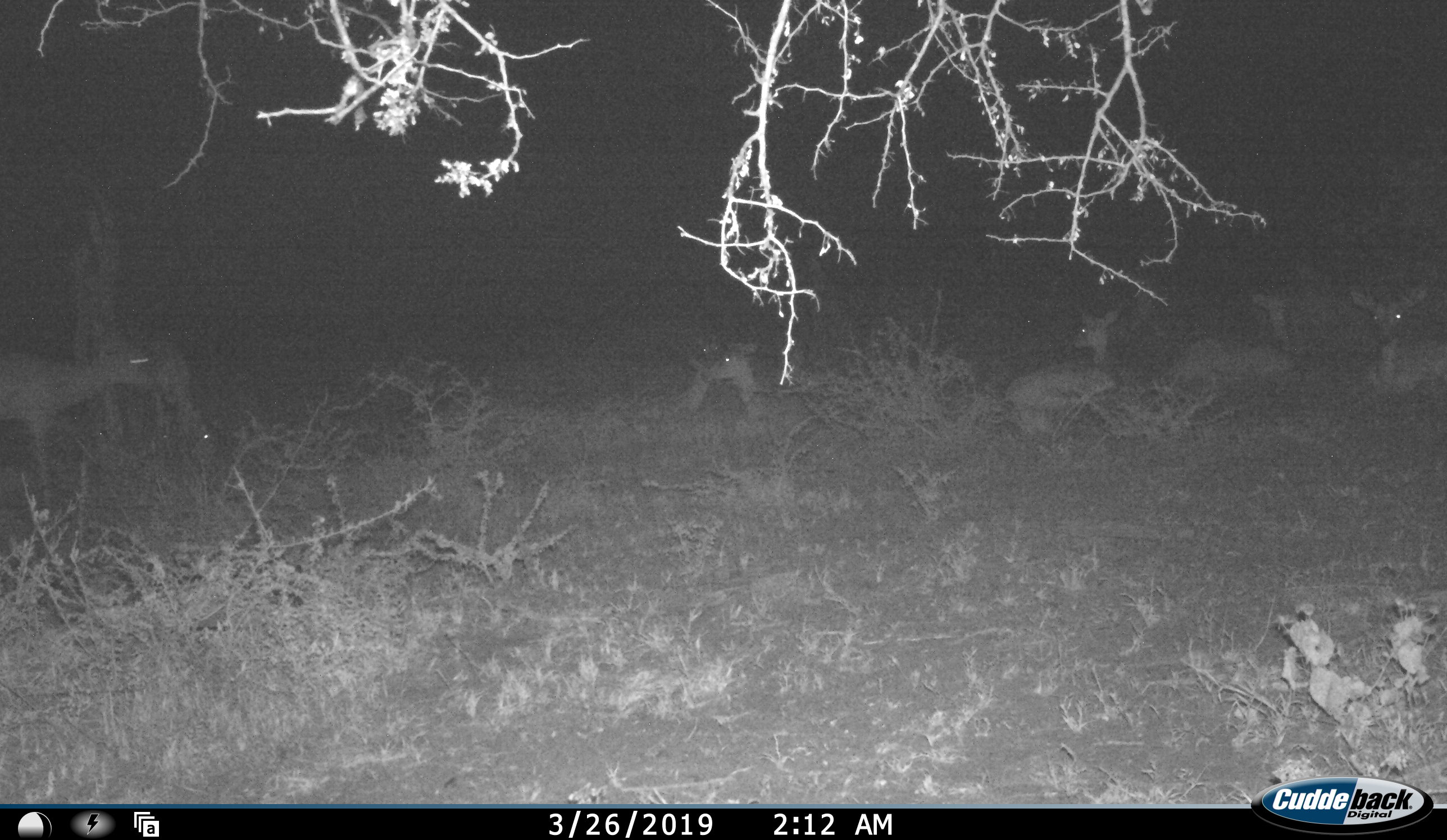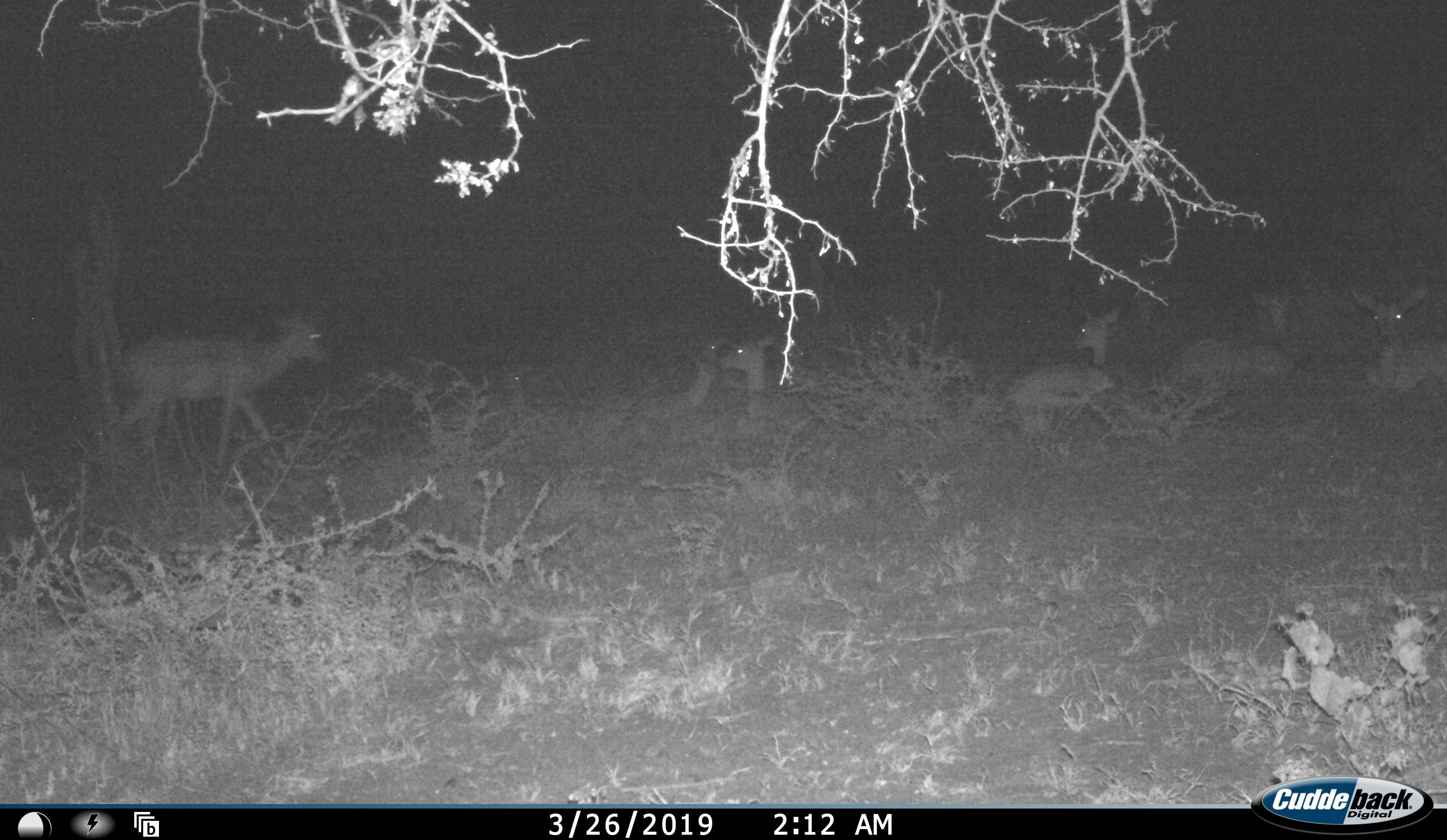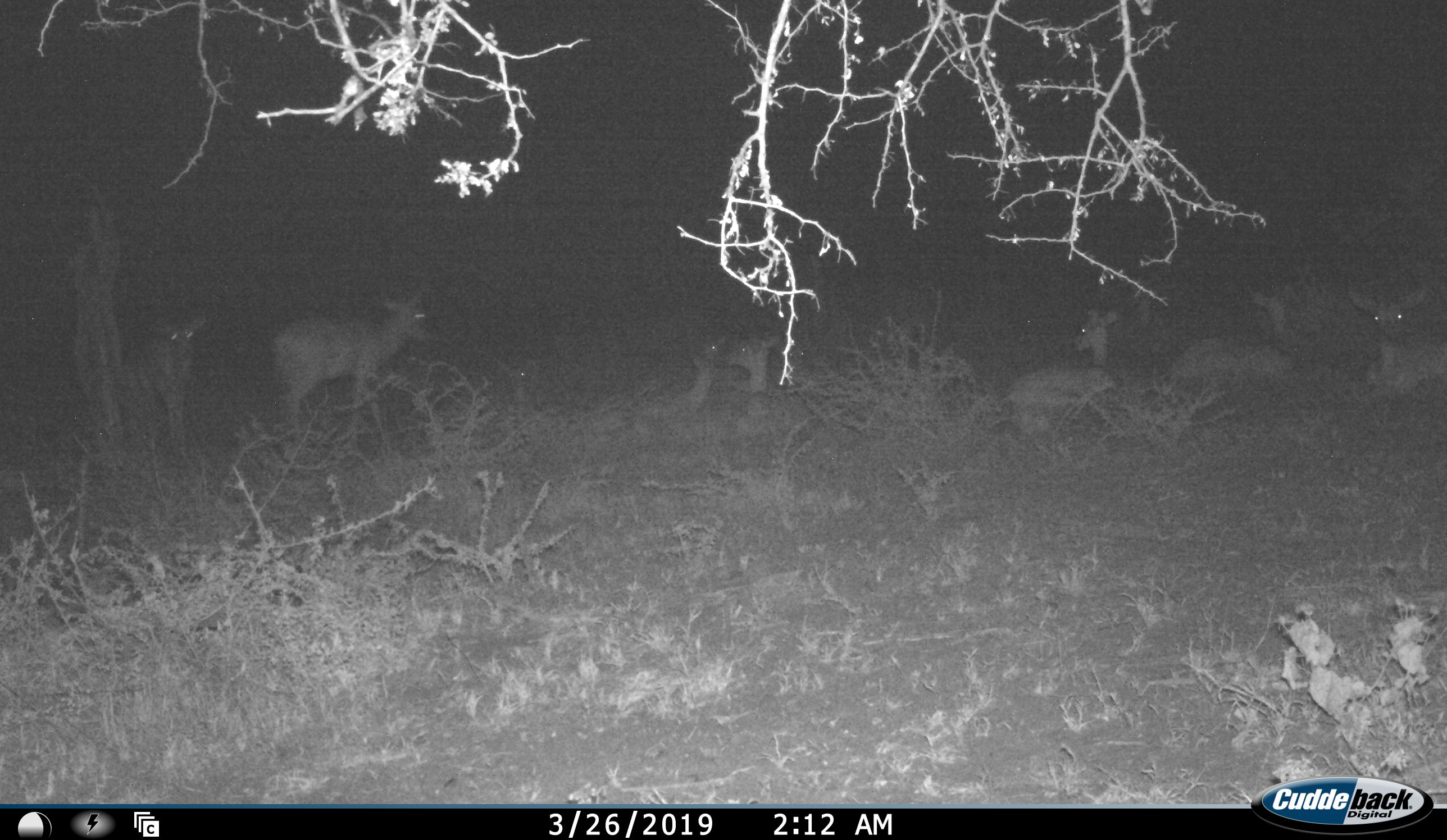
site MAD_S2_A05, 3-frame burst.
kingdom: Animalia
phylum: Chordata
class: Mammalia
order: Artiodactyla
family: Bovidae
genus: Aepyceros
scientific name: Aepyceros melampus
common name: impala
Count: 7.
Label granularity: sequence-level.